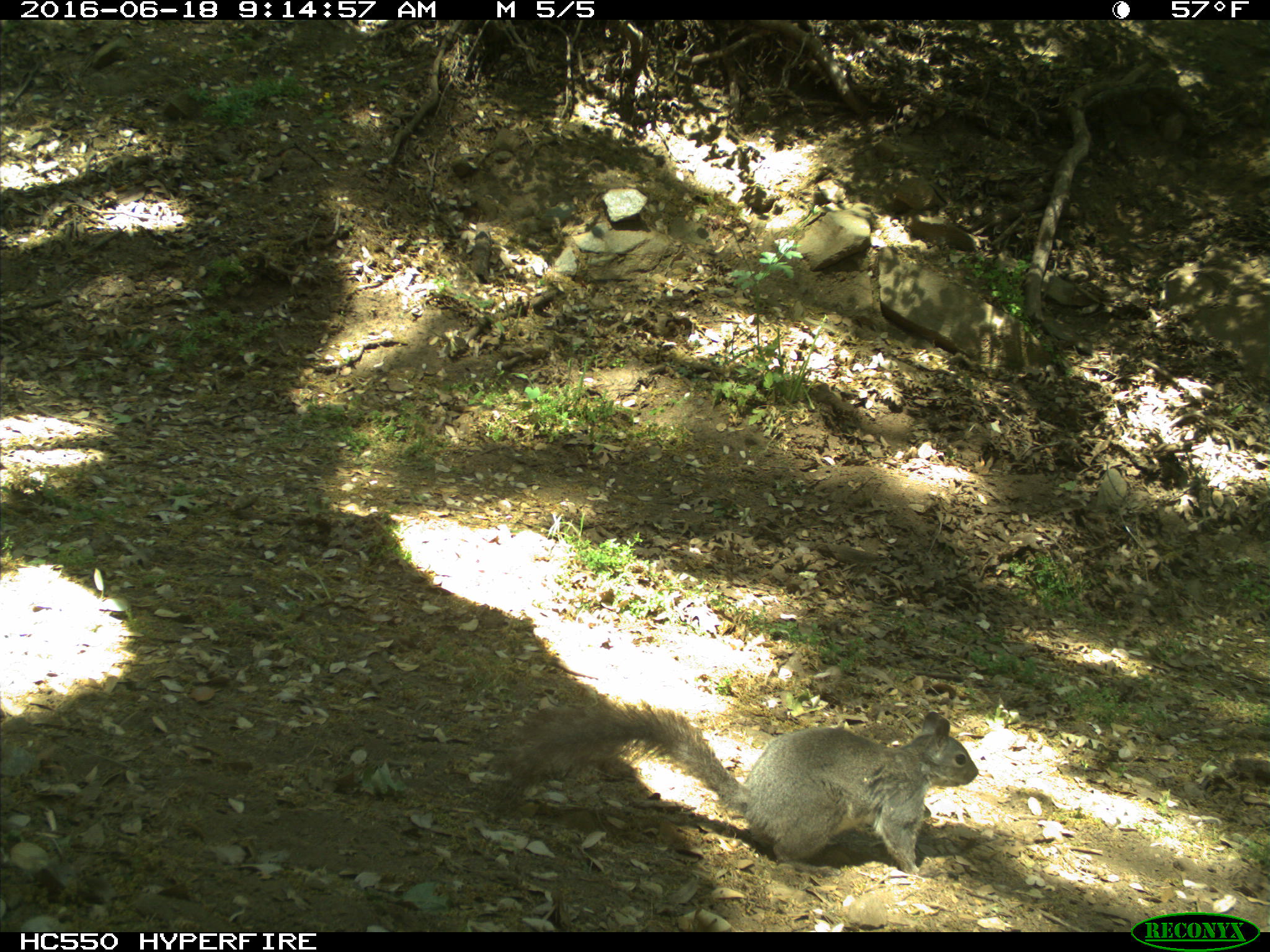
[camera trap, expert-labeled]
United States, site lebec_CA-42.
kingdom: Animalia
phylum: Chordata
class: Mammalia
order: Rodentia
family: Sciuridae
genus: Sciurus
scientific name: Sciurus carolinensis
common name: eastern gray squirrel